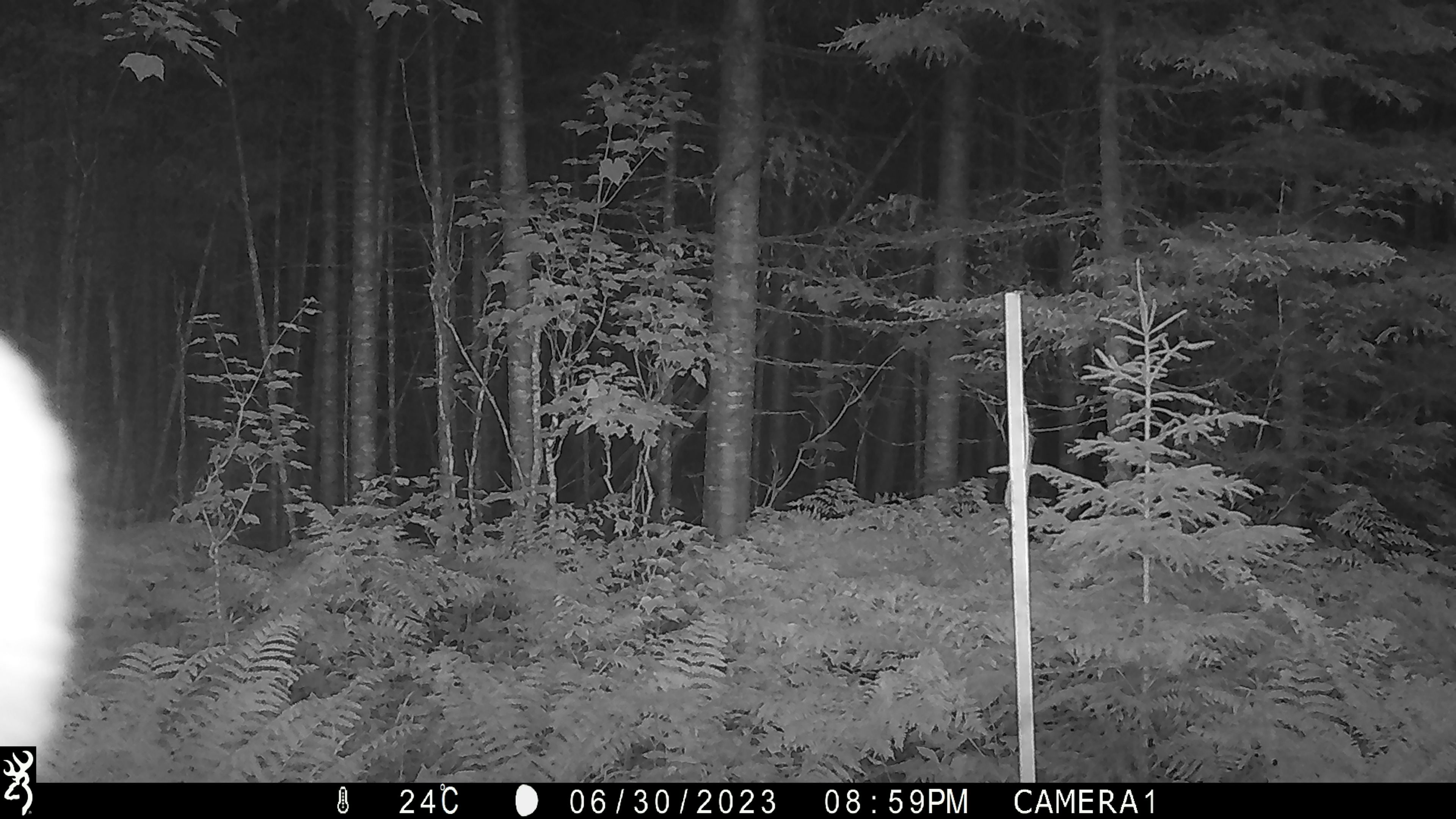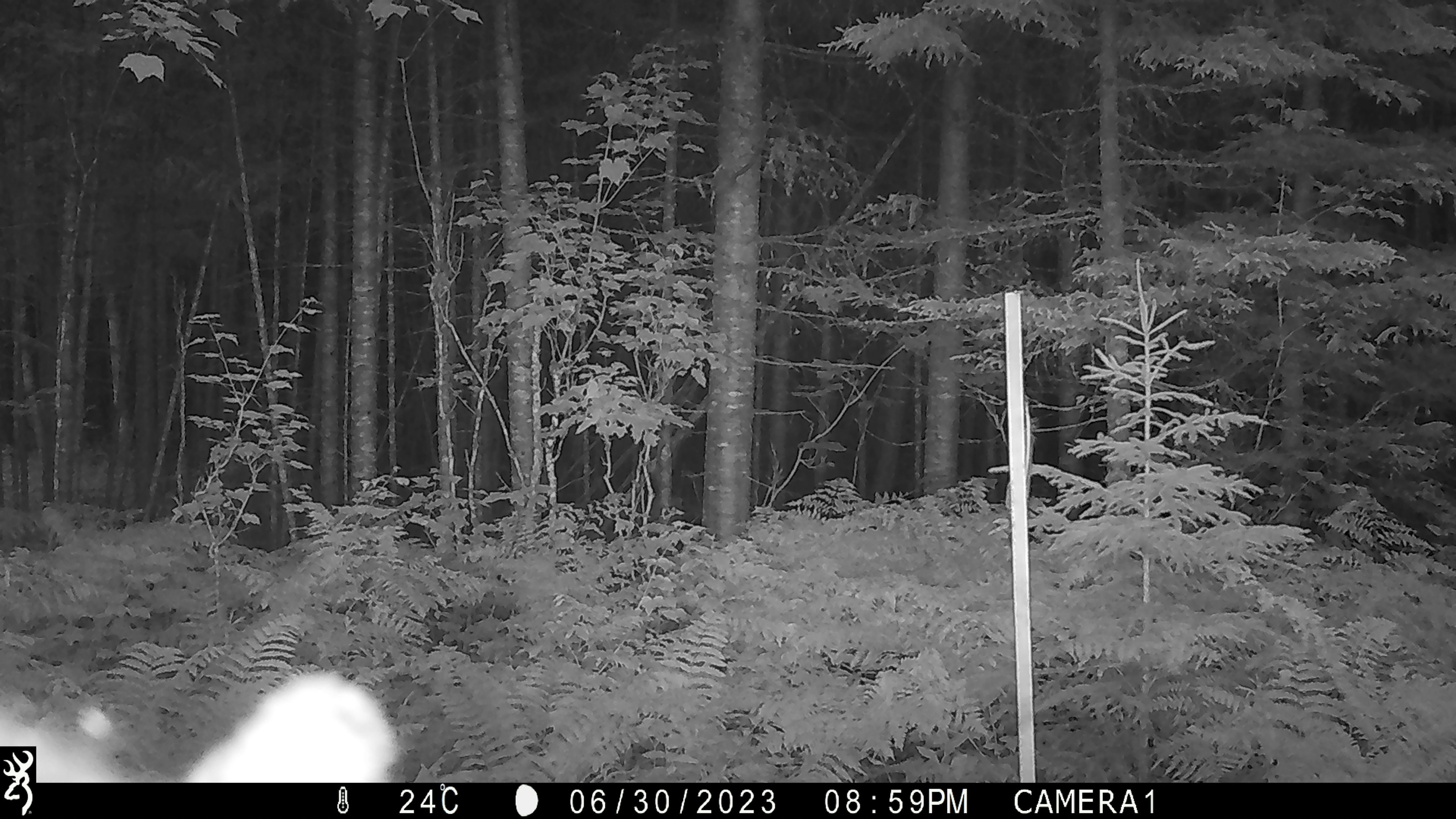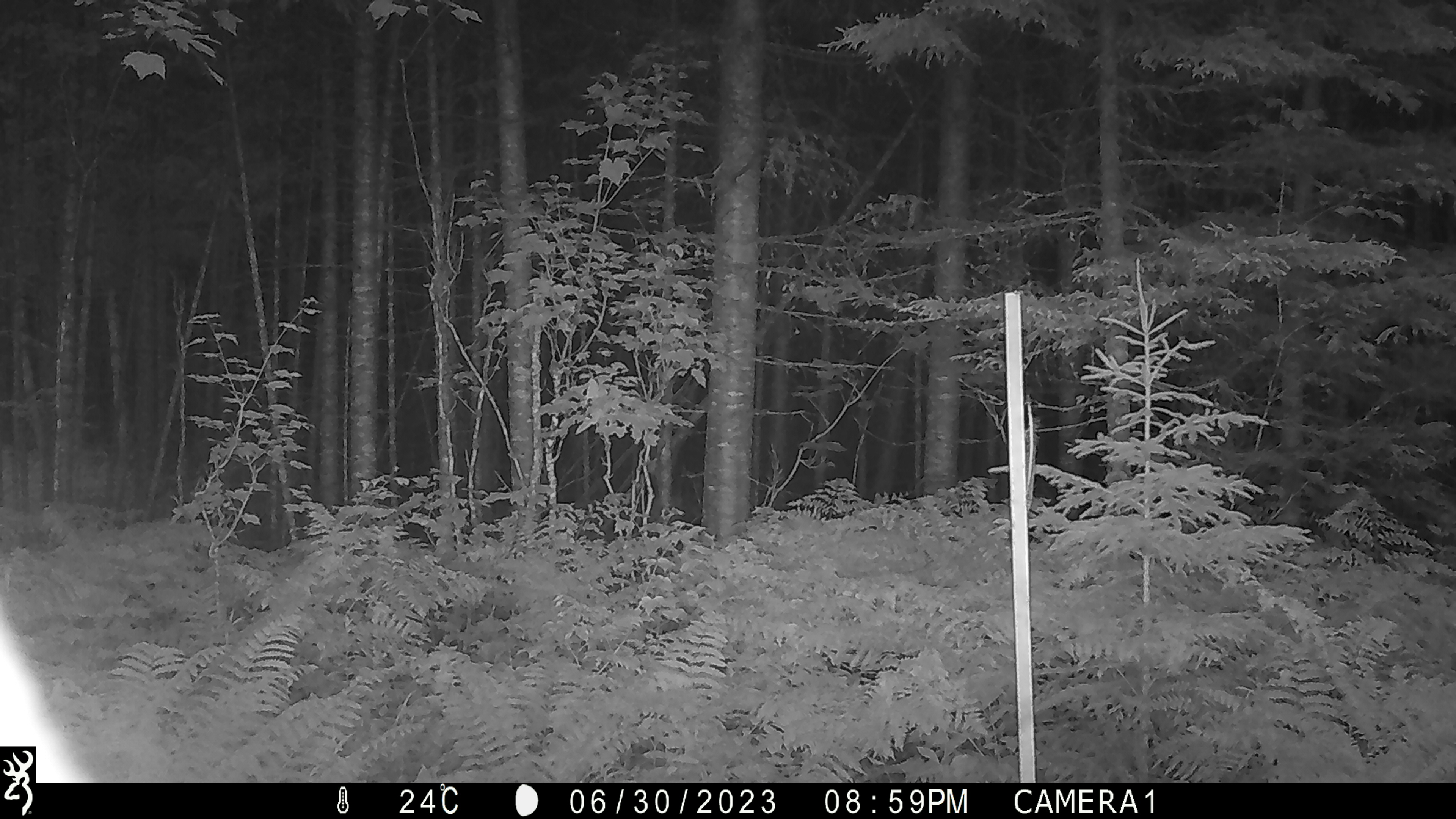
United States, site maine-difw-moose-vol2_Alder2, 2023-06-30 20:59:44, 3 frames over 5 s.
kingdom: Animalia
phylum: Chordata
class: Mammalia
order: Artiodactyla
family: Cervidae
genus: Alces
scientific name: Alces alces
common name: moose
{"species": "moose (Alces alces)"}